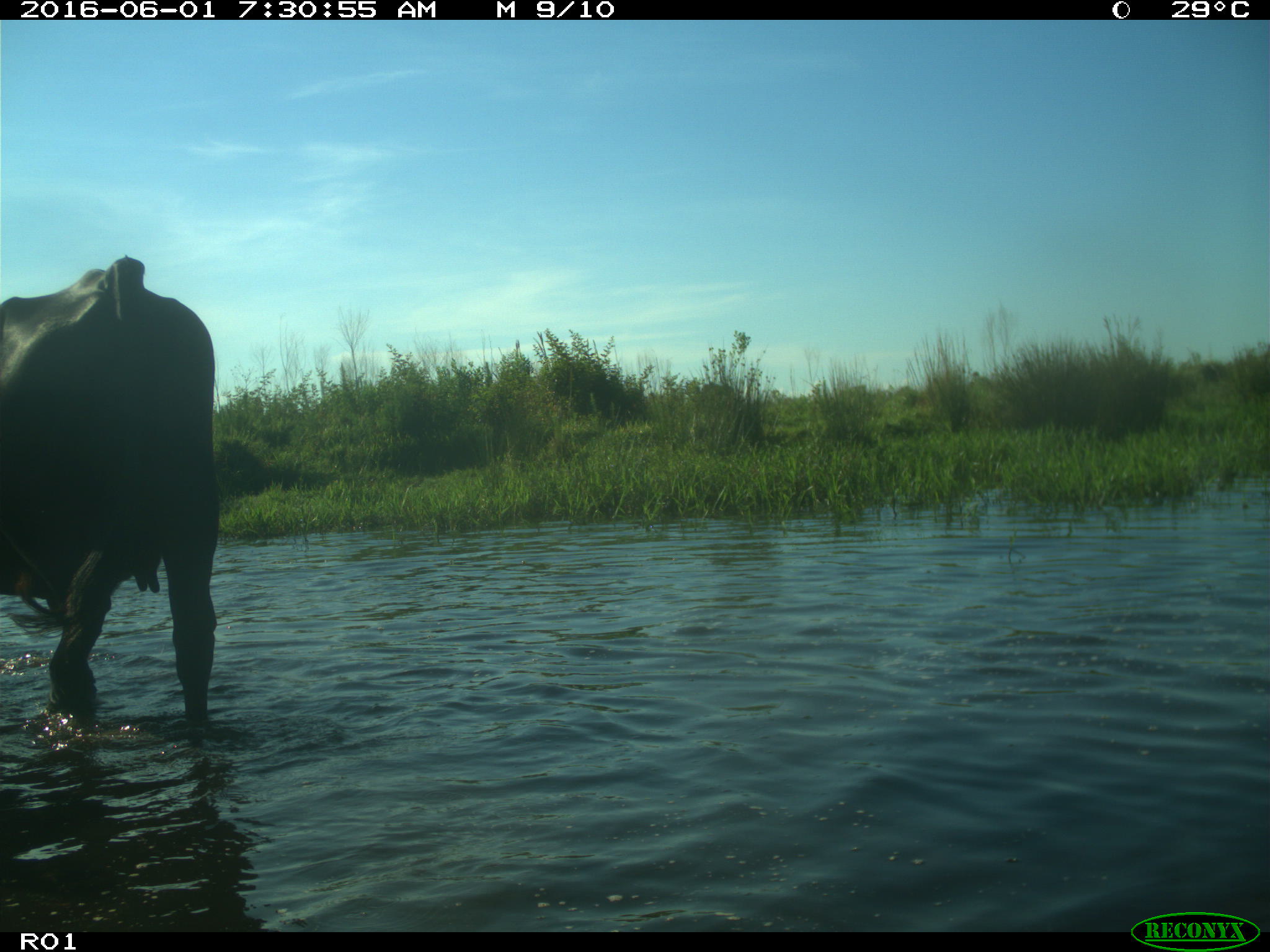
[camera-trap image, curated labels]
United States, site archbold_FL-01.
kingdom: Animalia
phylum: Chordata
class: Mammalia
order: Artiodactyla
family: Bovidae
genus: Bos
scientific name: Bos taurus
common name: domestic cow